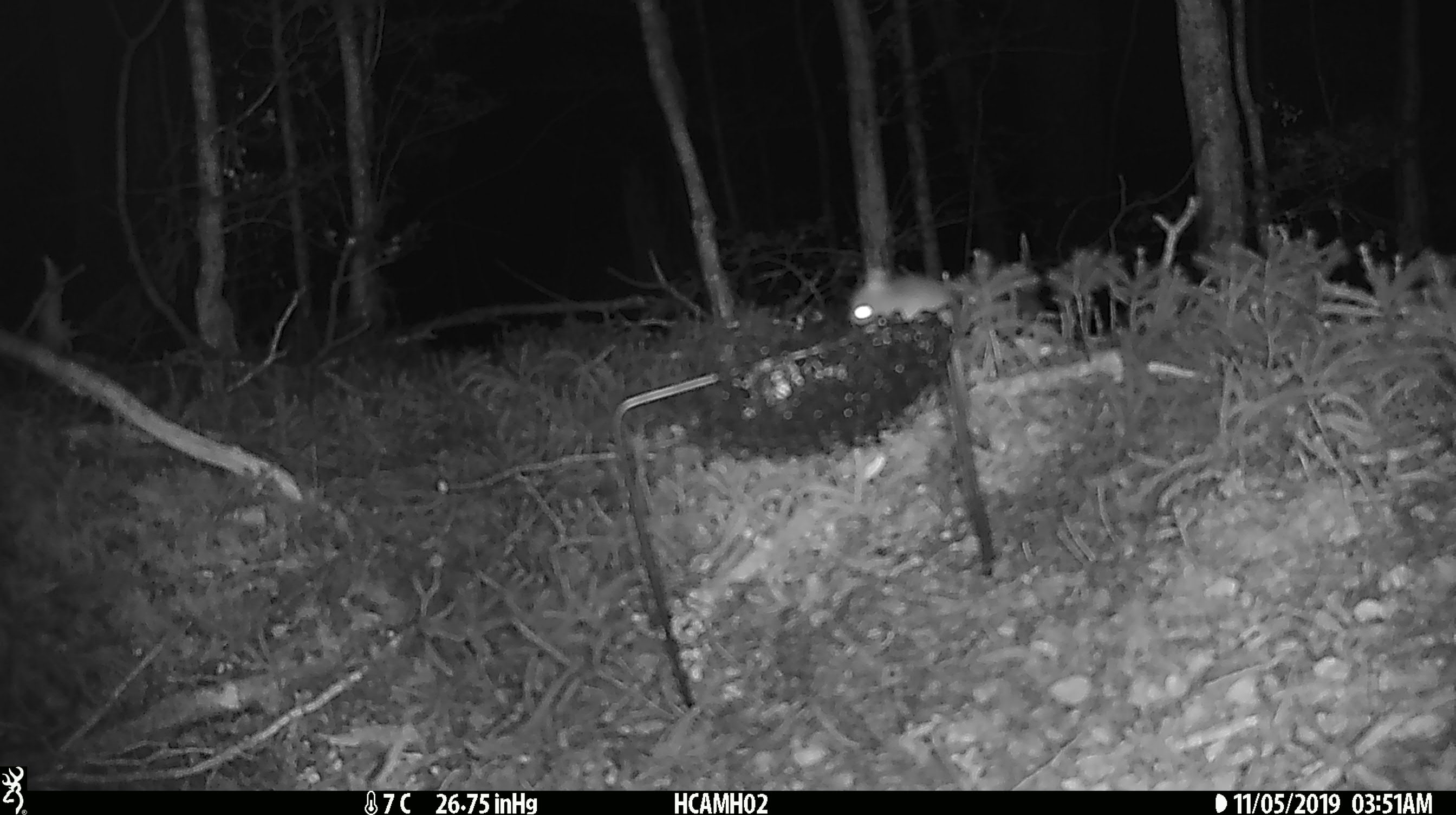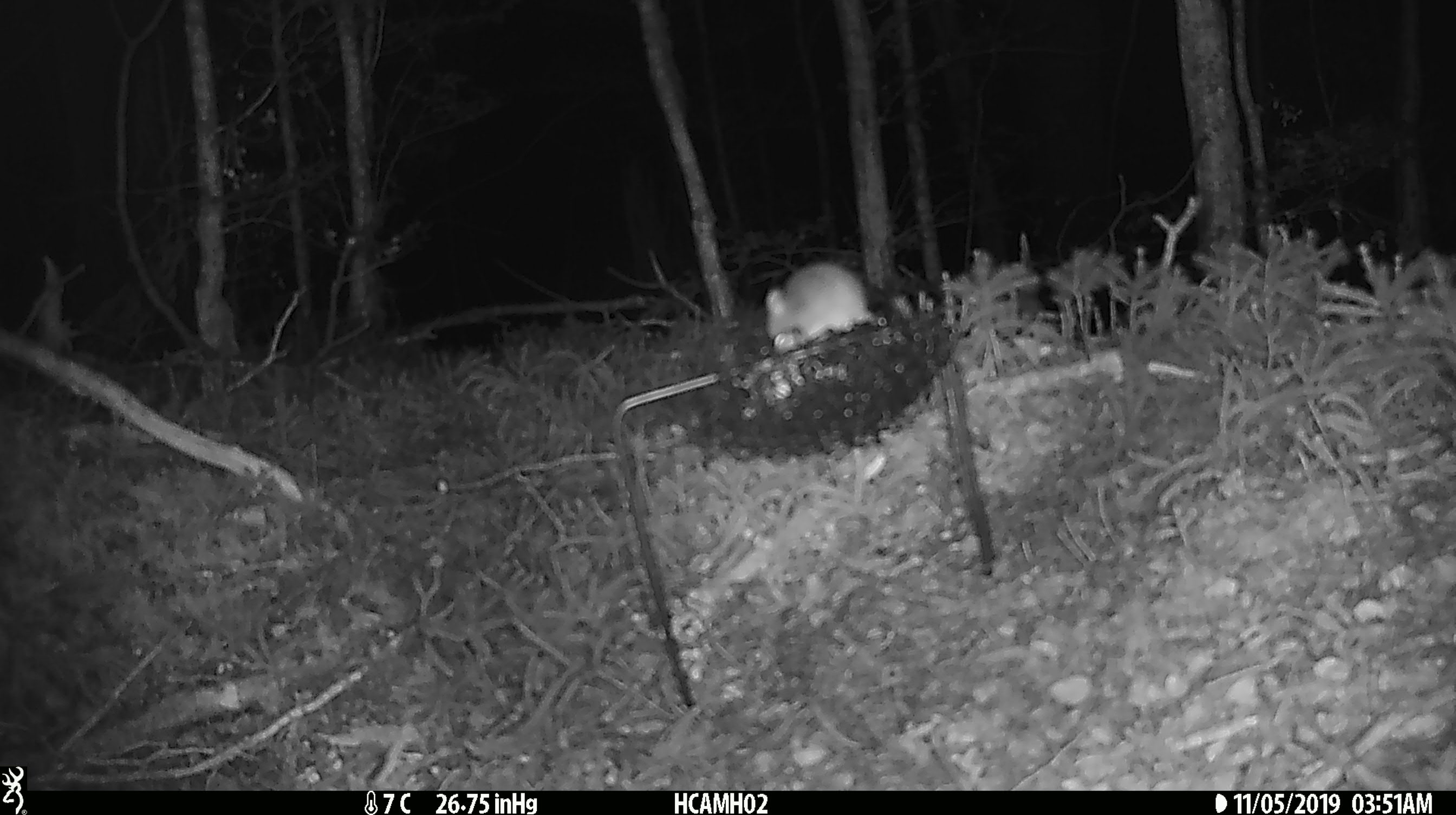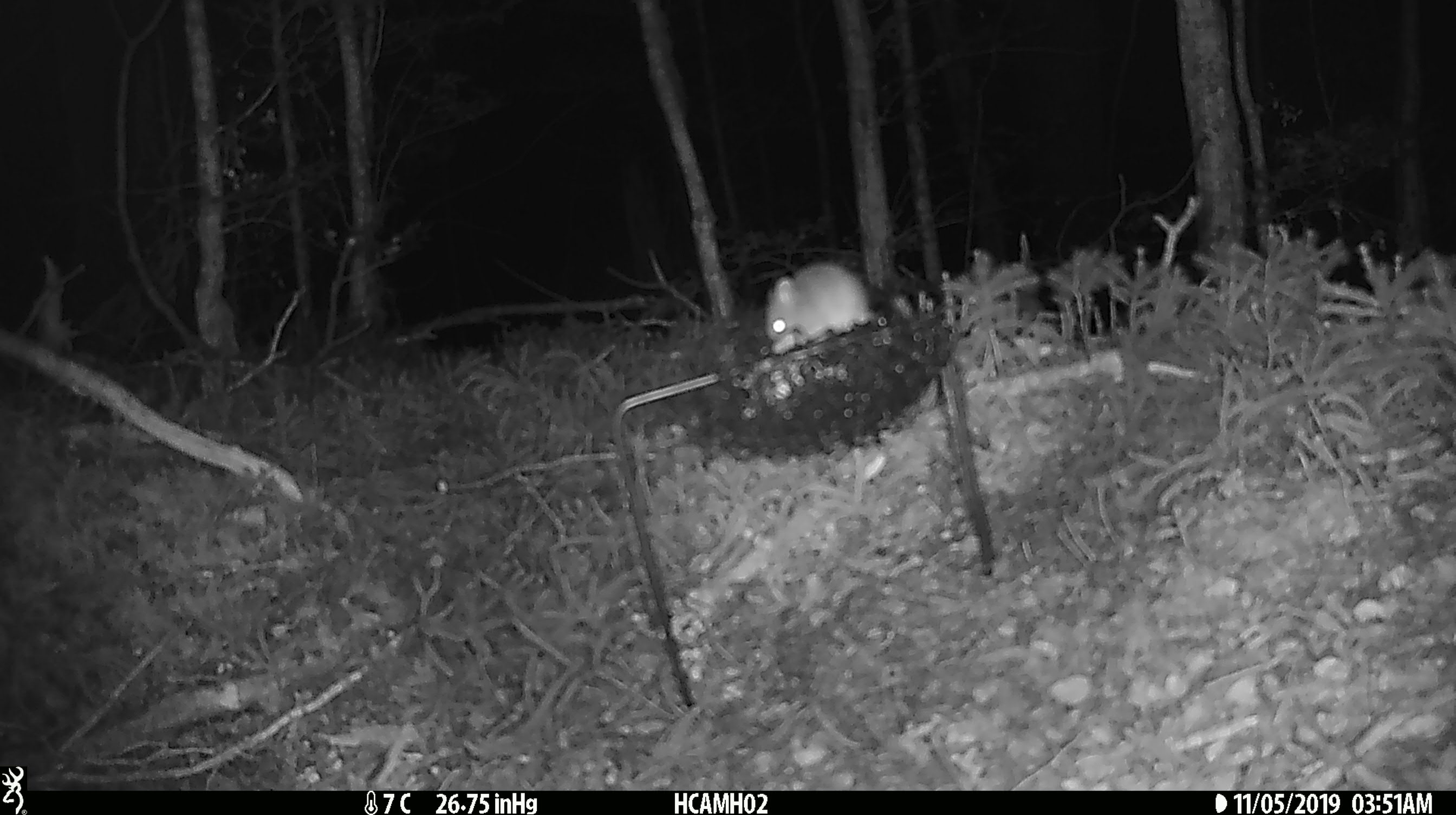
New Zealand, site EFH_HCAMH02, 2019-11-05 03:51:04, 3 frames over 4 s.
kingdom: Animalia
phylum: Chordata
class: Mammalia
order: Rodentia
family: Muridae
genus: Mus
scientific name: Mus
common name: mouse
Mouse (Mus).